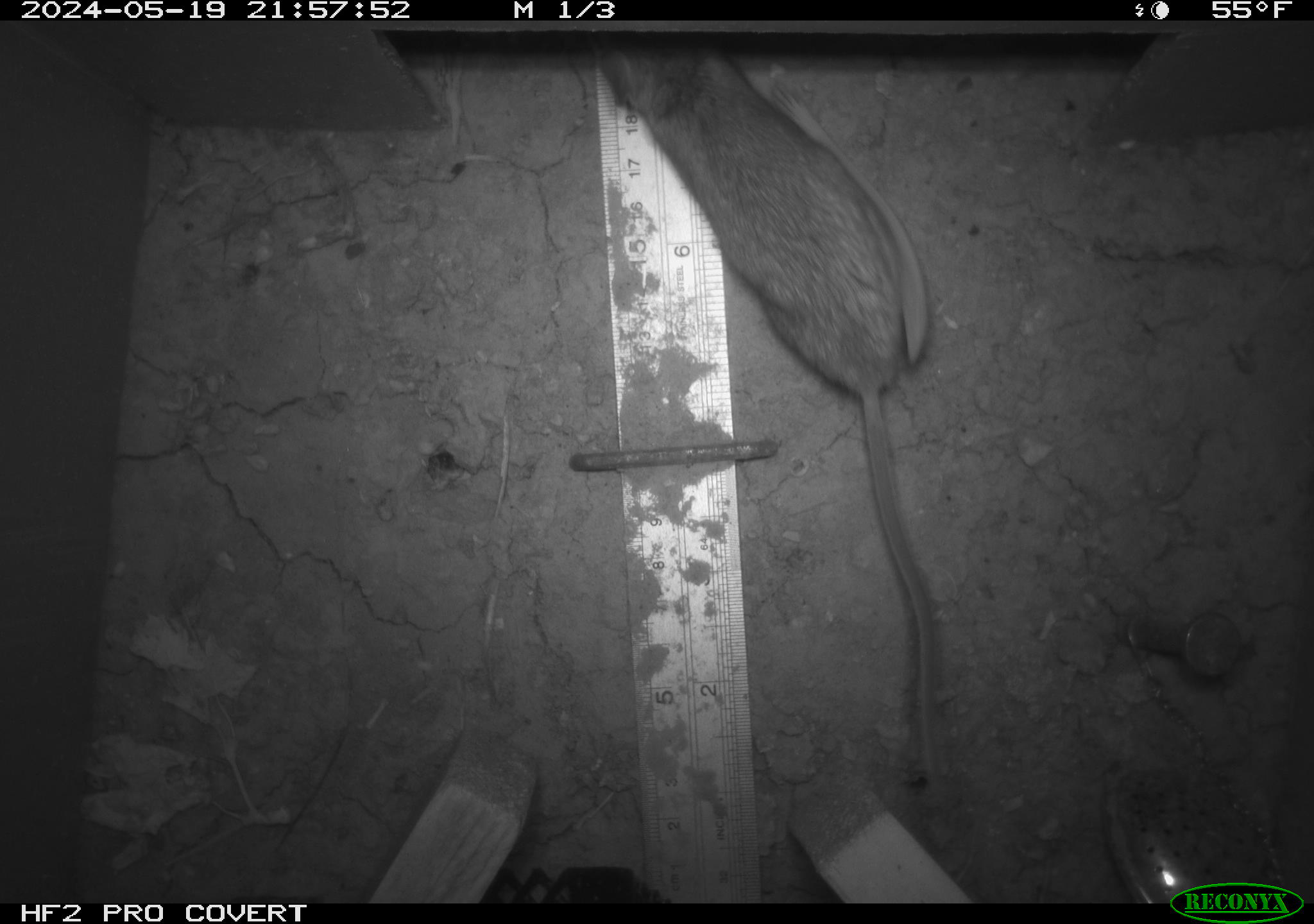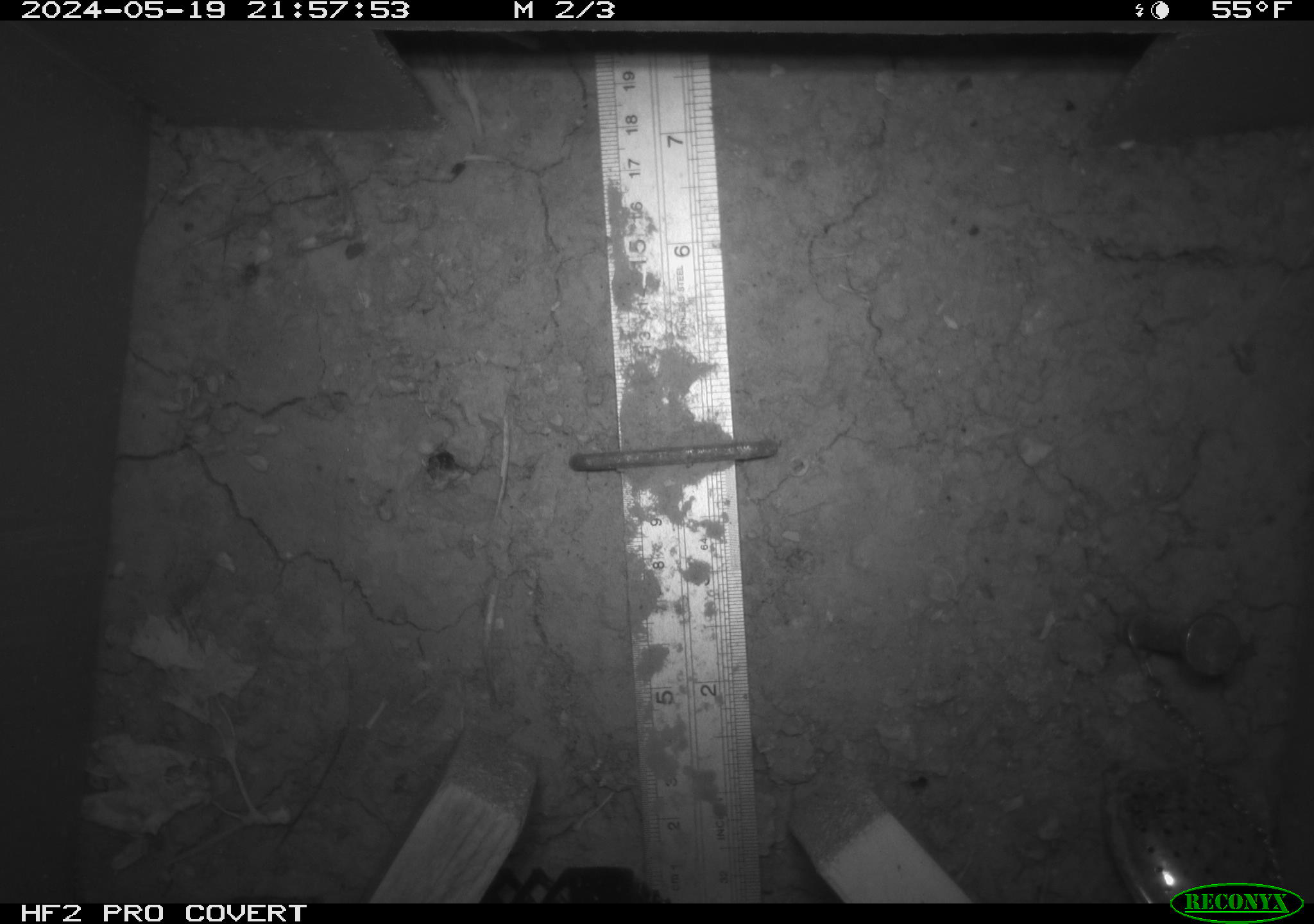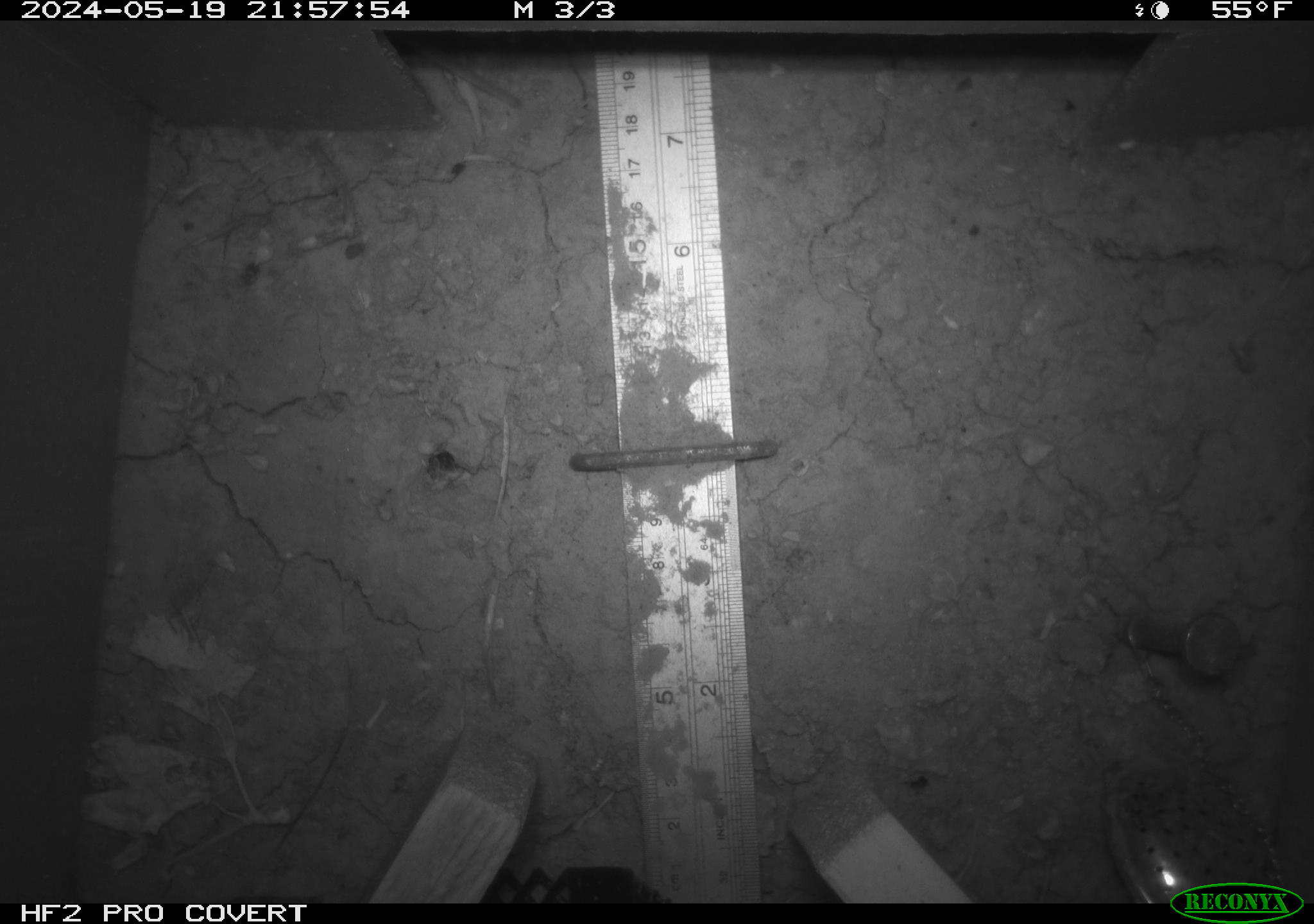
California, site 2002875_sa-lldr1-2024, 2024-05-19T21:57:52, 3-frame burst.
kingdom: Animalia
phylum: Chordata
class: Mammalia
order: Rodentia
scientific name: Rodentia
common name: rodent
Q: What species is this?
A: Rodent (Rodentia).